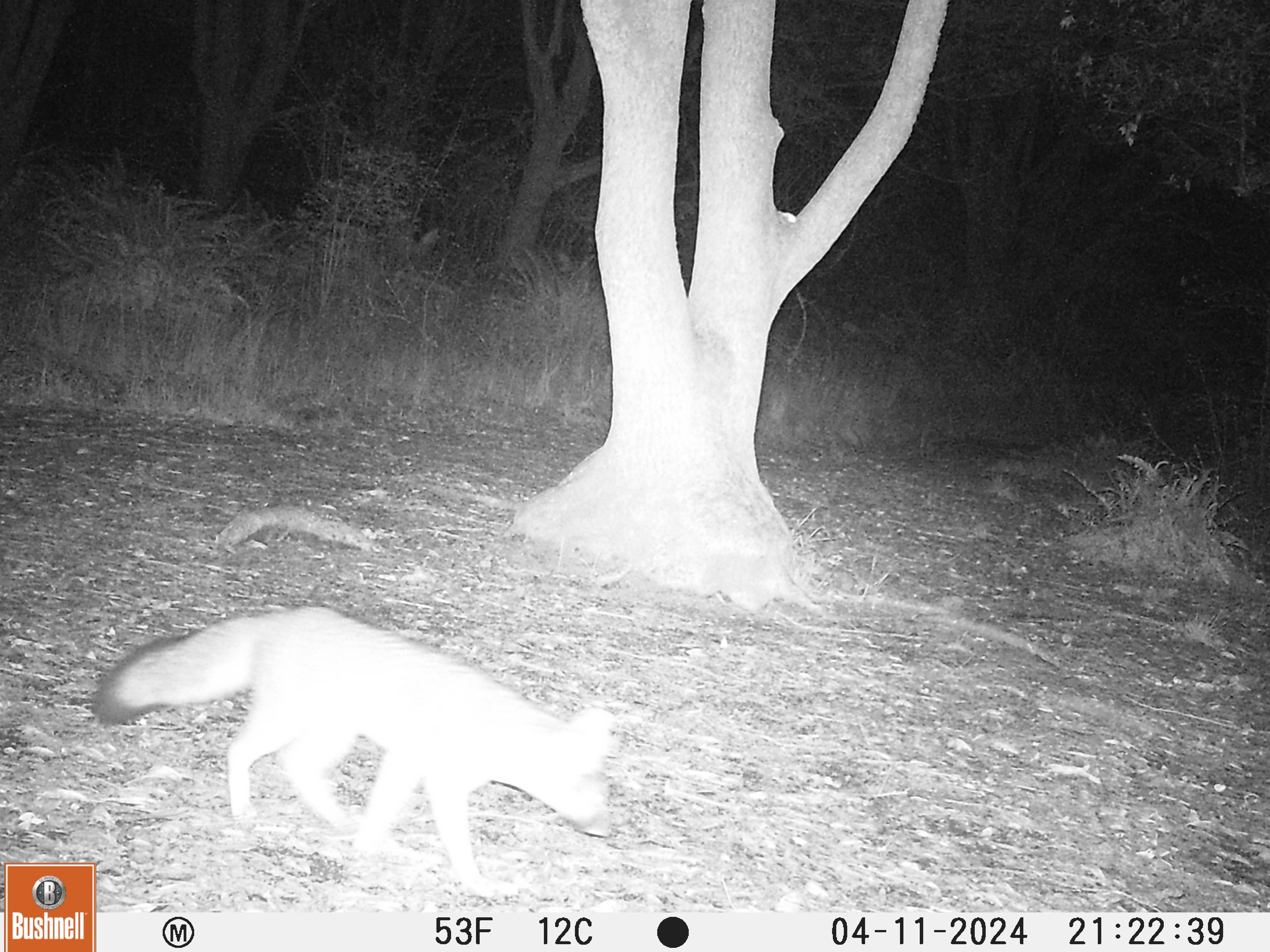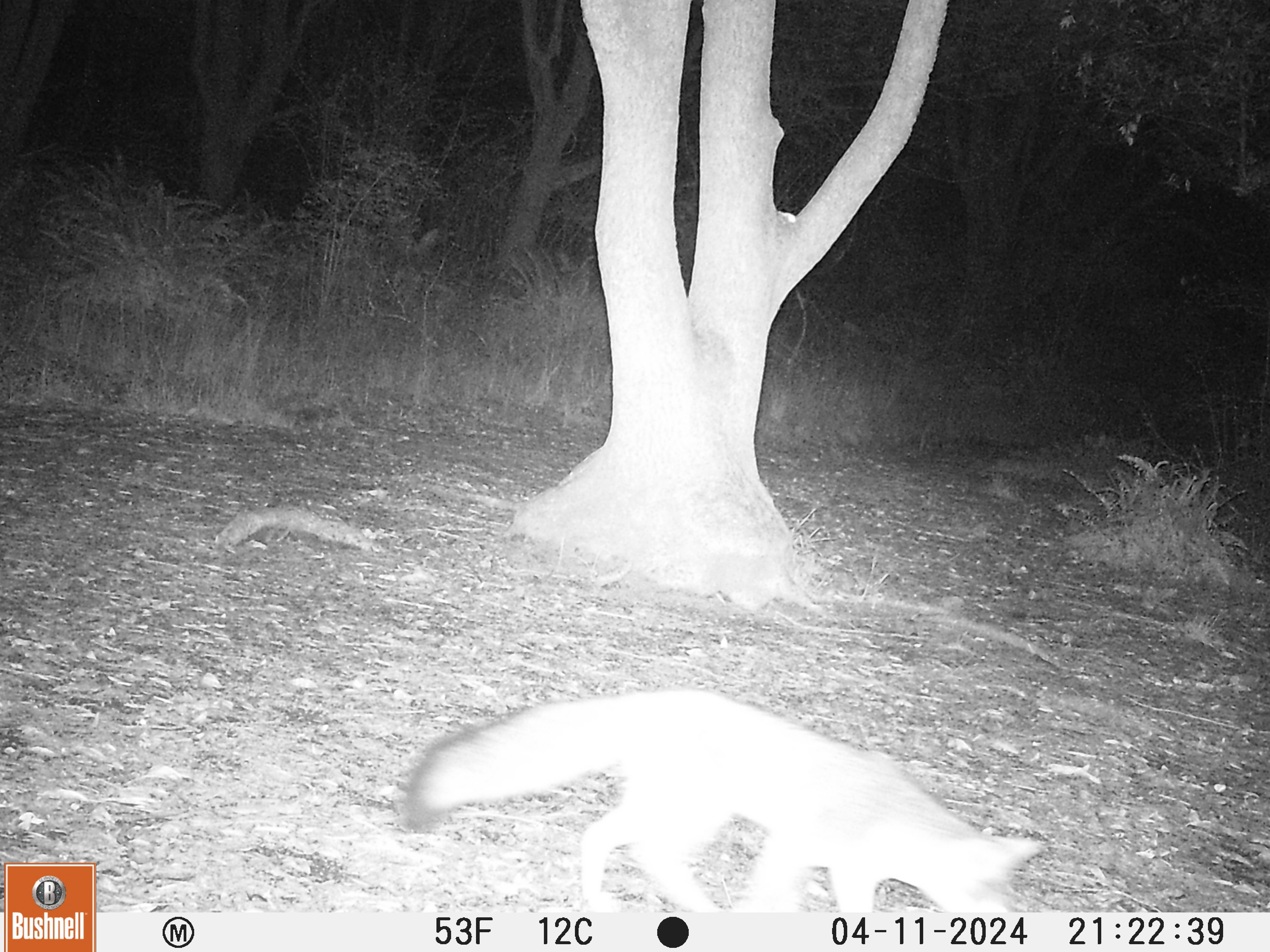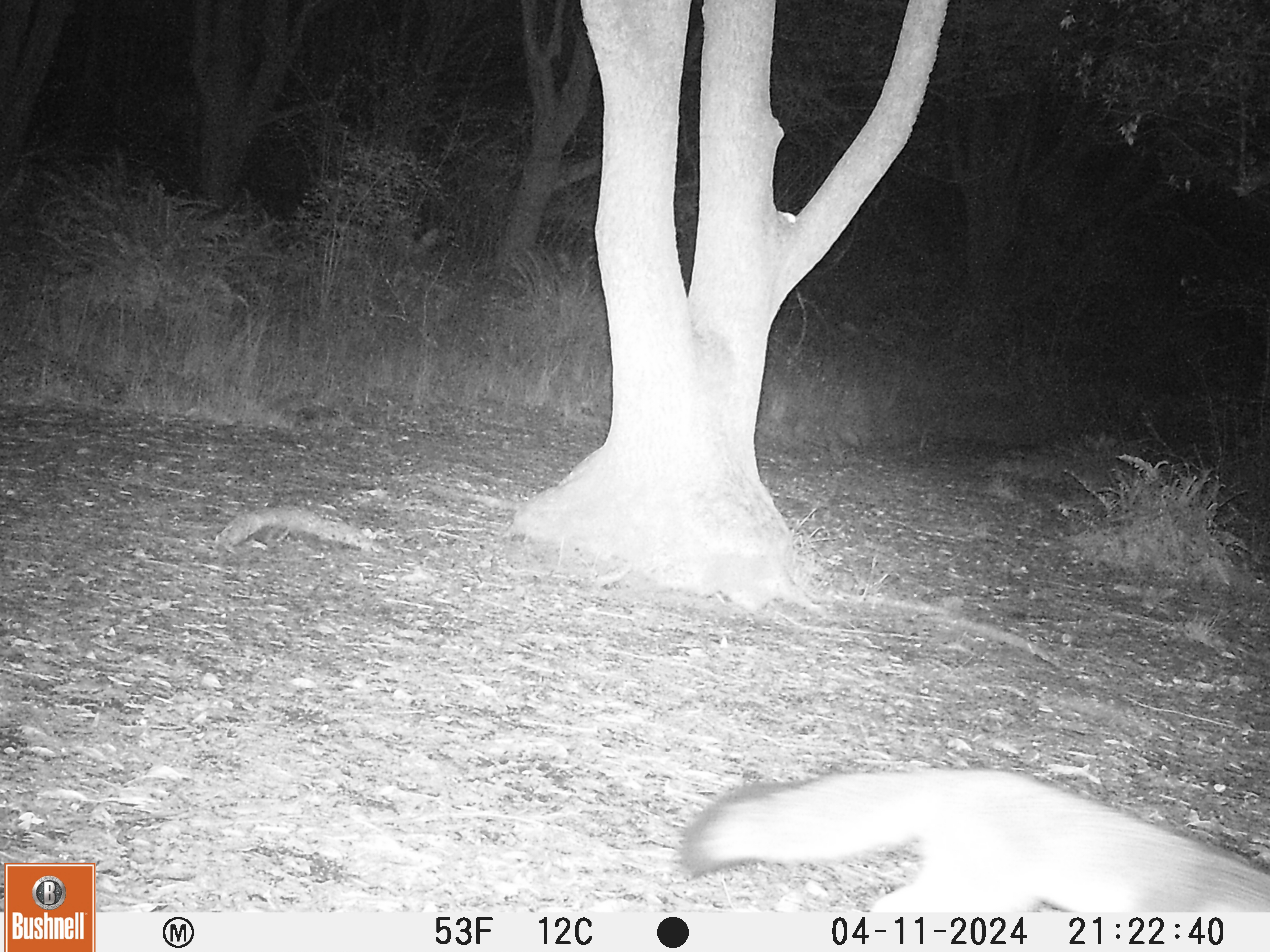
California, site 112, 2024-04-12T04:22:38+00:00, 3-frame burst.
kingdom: Animalia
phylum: Chordata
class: Mammalia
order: Carnivora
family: Canidae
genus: Urocyon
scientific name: Urocyon cinereoargenteus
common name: gray fox